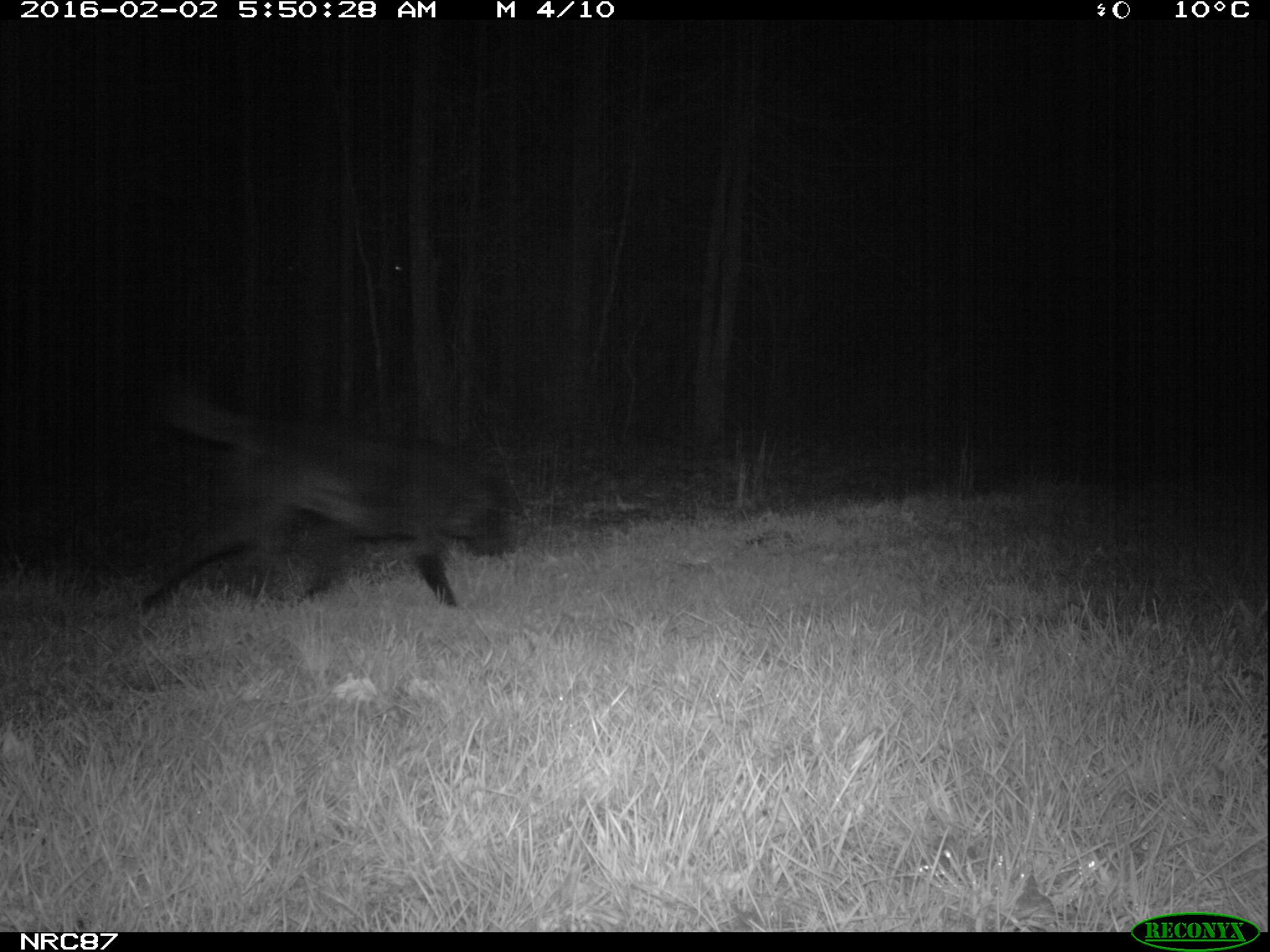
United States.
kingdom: Animalia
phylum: Chordata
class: Mammalia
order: Carnivora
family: Canidae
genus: Canis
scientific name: Canis familiaris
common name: domestic dog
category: Dog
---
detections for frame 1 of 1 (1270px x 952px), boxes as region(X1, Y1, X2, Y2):
Dog: region(110, 388, 519, 621)